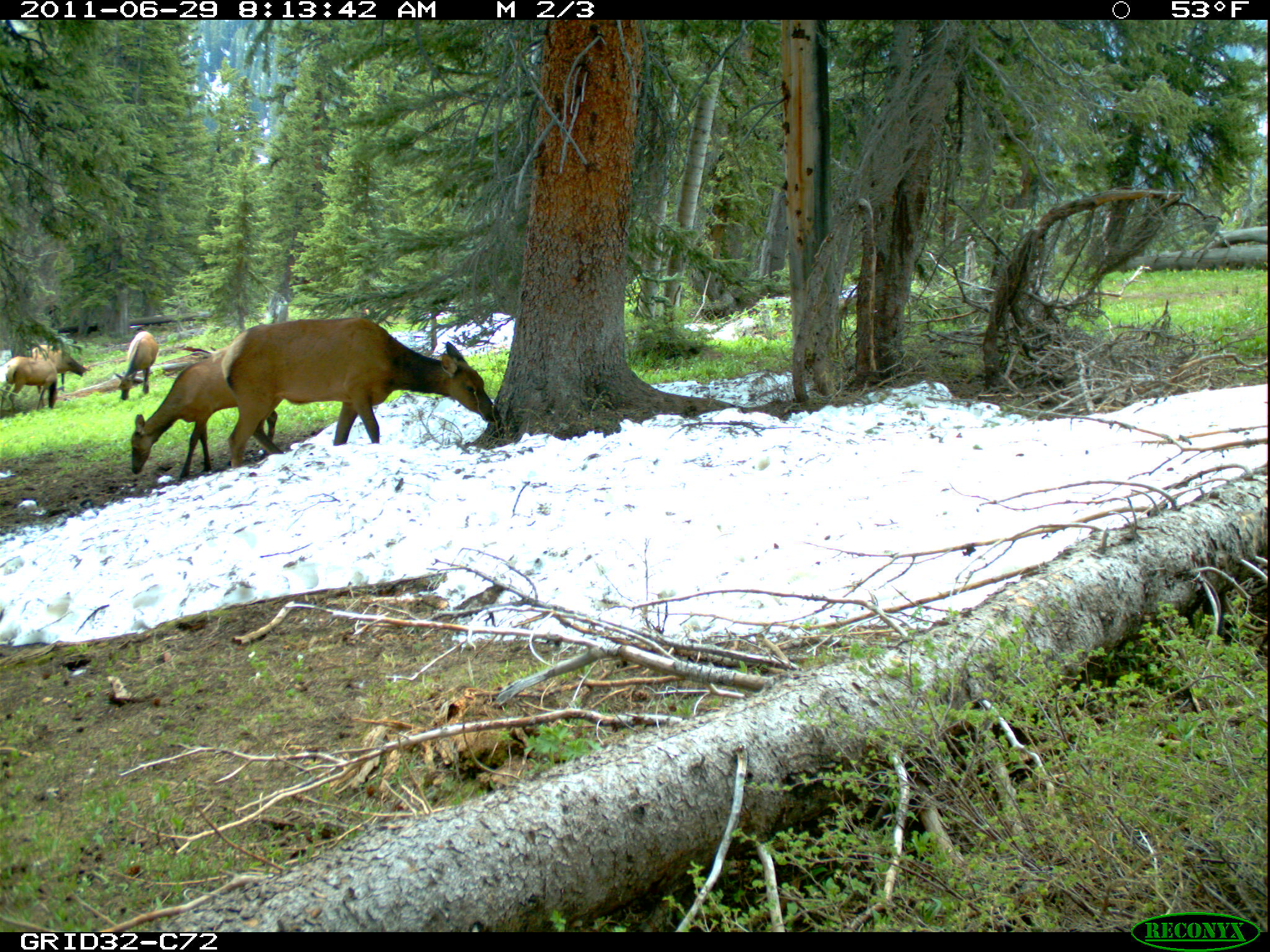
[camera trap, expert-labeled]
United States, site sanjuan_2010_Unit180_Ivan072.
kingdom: Animalia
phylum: Chordata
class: Mammalia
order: Artiodactyla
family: Cervidae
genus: Cervus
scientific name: Cervus elaphus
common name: red deer